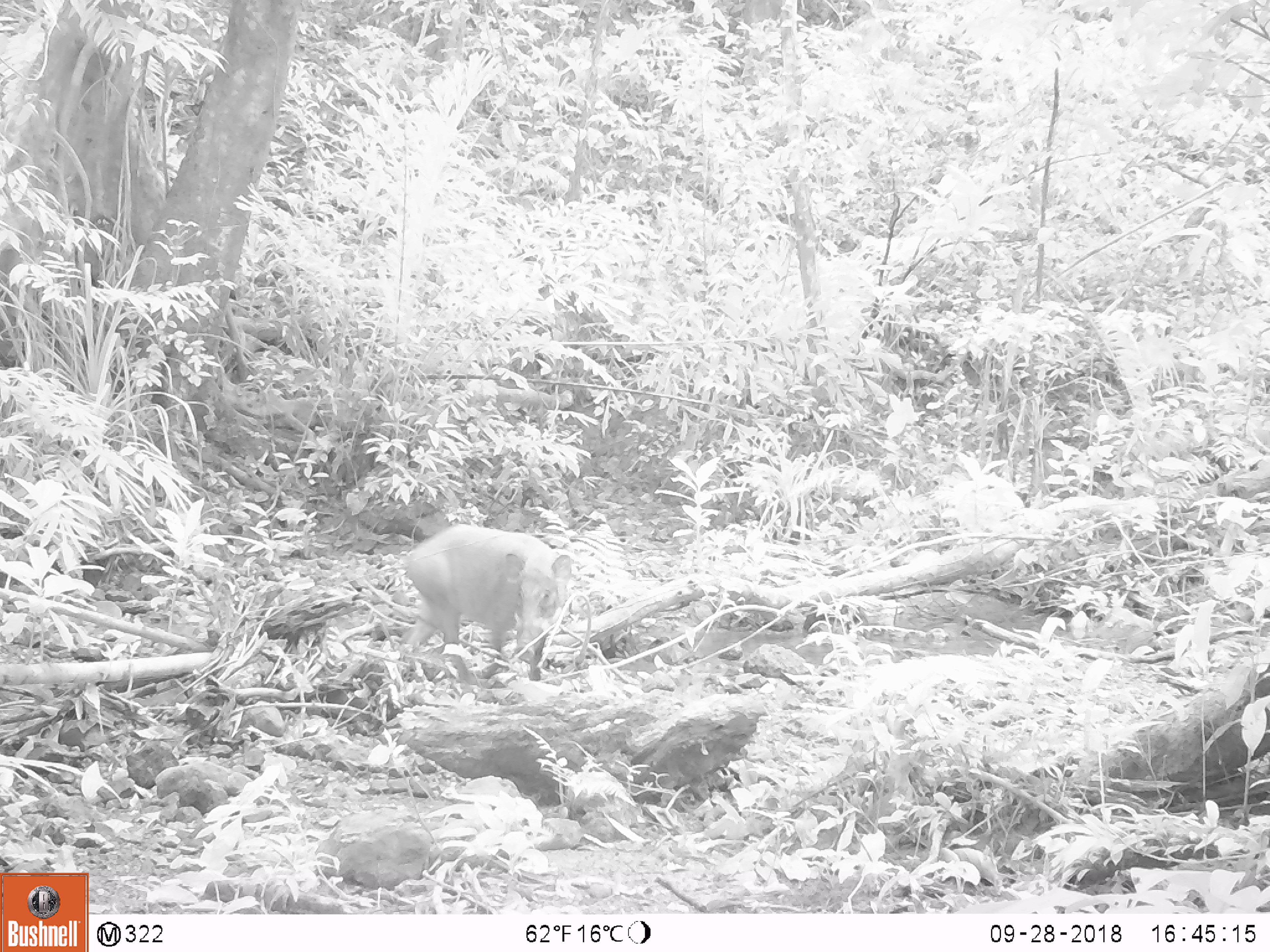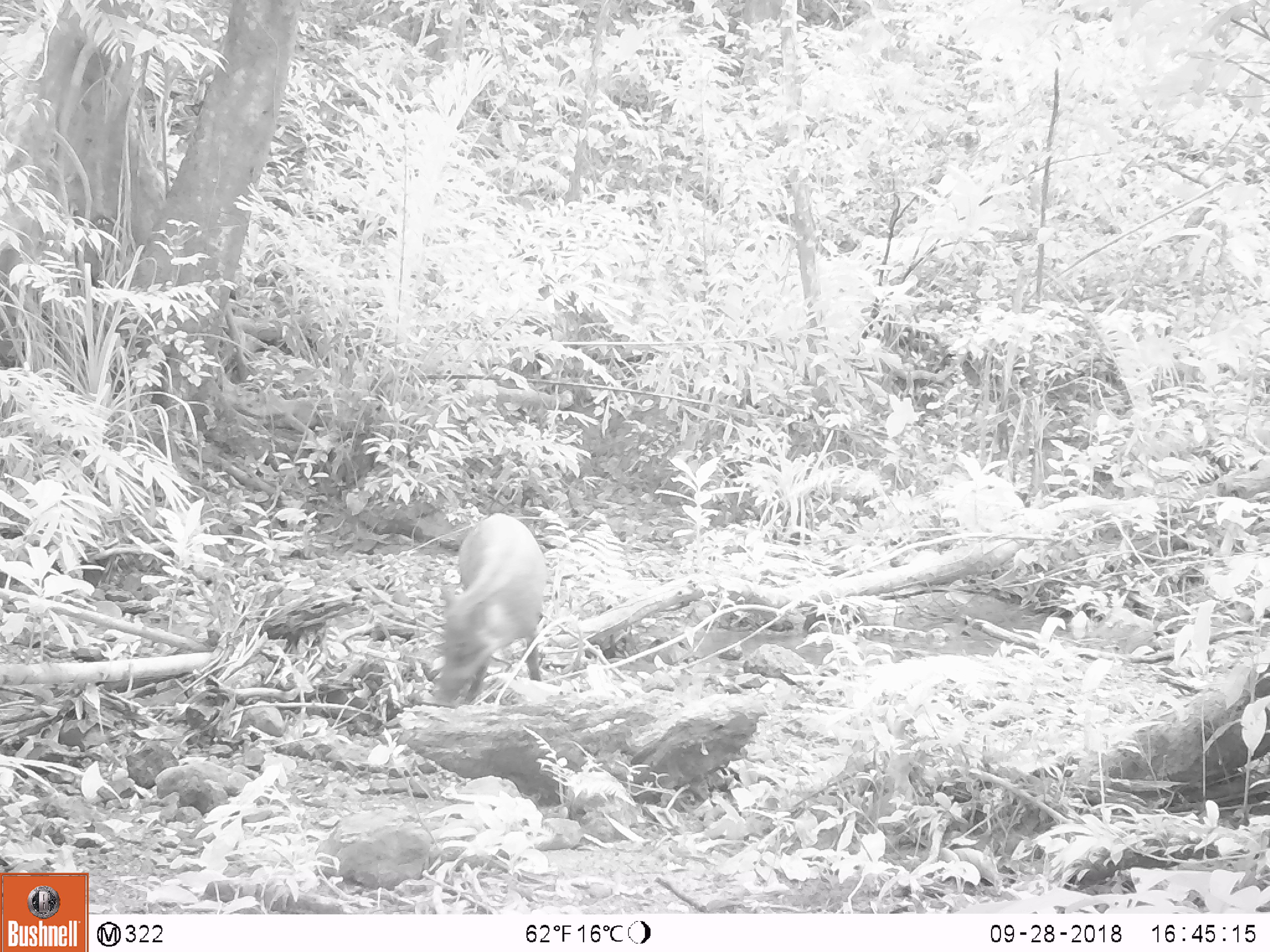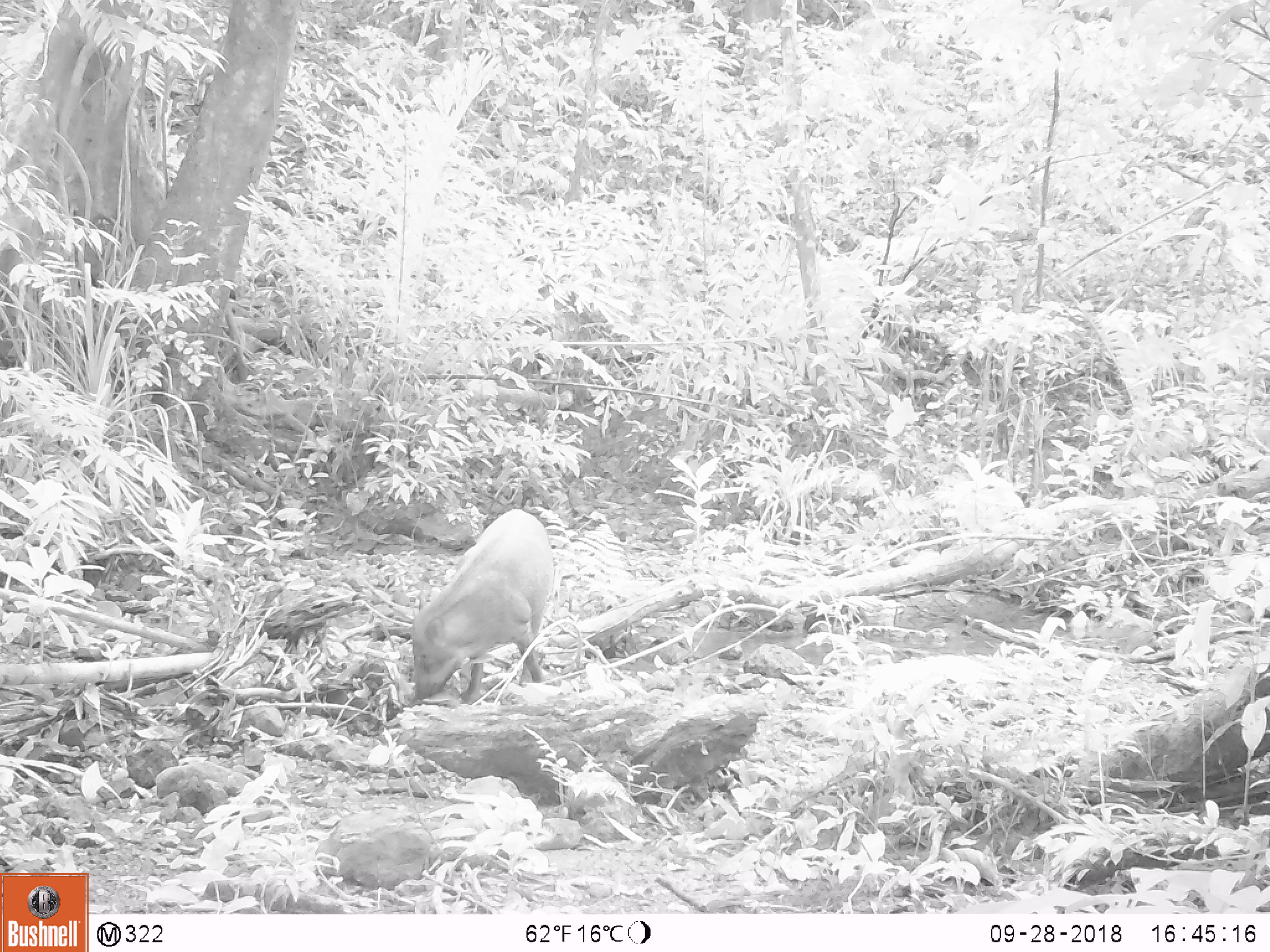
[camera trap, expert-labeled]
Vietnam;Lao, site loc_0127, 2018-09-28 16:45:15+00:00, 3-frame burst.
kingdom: Animalia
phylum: Chordata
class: Mammalia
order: Artiodactyla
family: Suidae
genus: Sus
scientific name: Sus scrofa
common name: eurasian wild pig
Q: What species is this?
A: Eurasian wild pig (Sus scrofa).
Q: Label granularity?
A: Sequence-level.